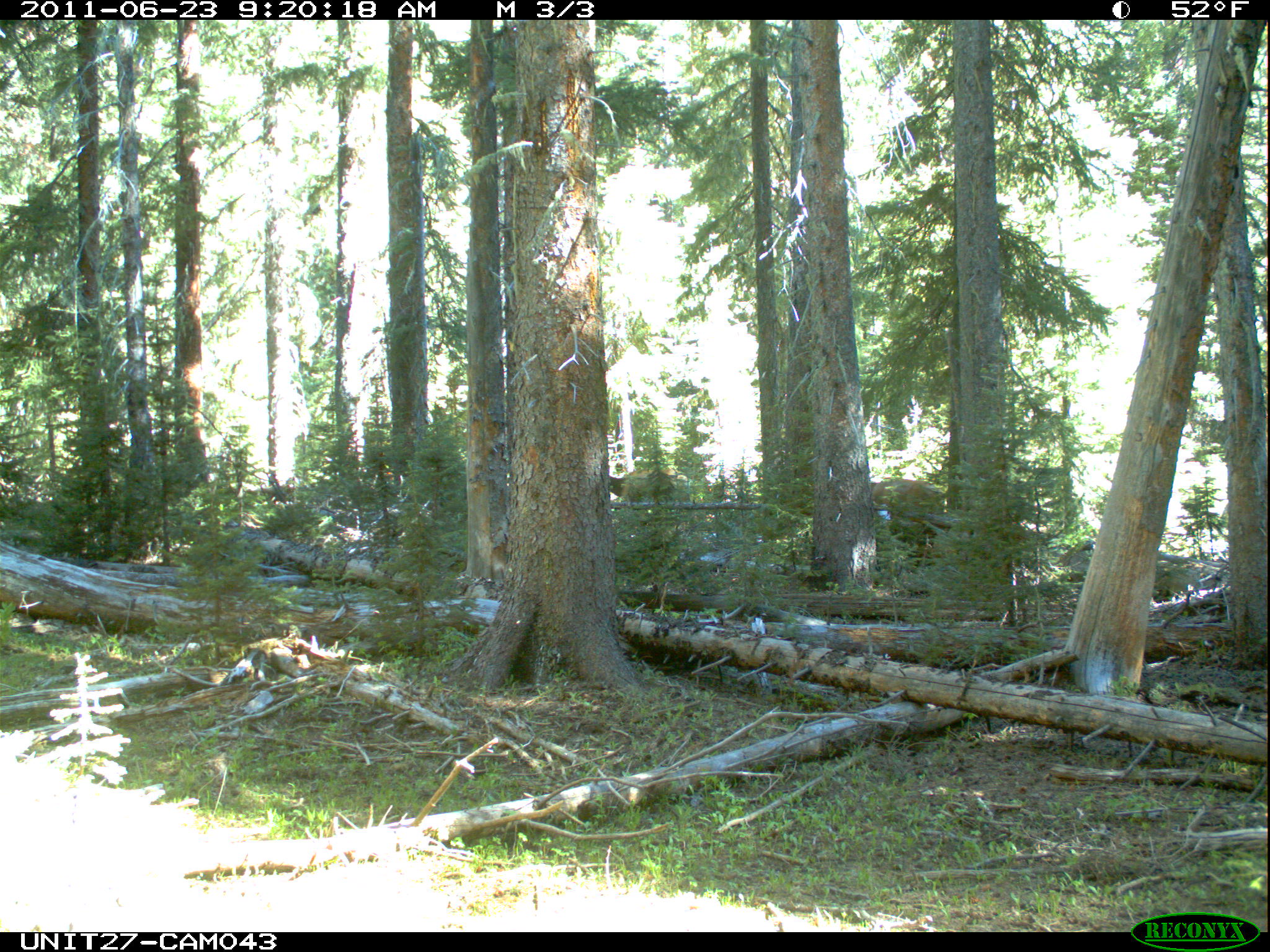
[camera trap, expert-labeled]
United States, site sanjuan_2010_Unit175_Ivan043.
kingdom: Animalia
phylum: Chordata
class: Mammalia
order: Artiodactyla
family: Cervidae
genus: Cervus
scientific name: Cervus elaphus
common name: red deer